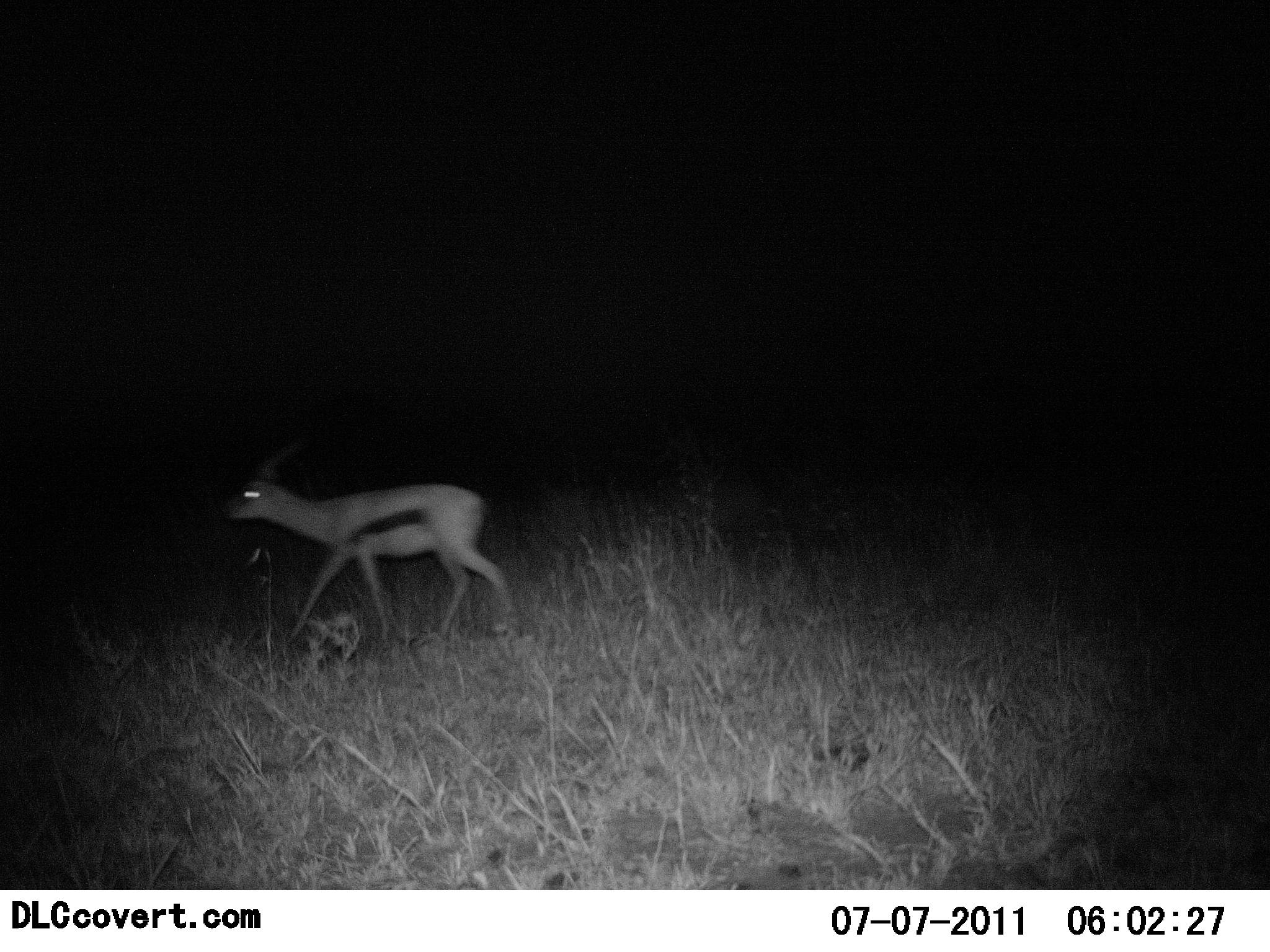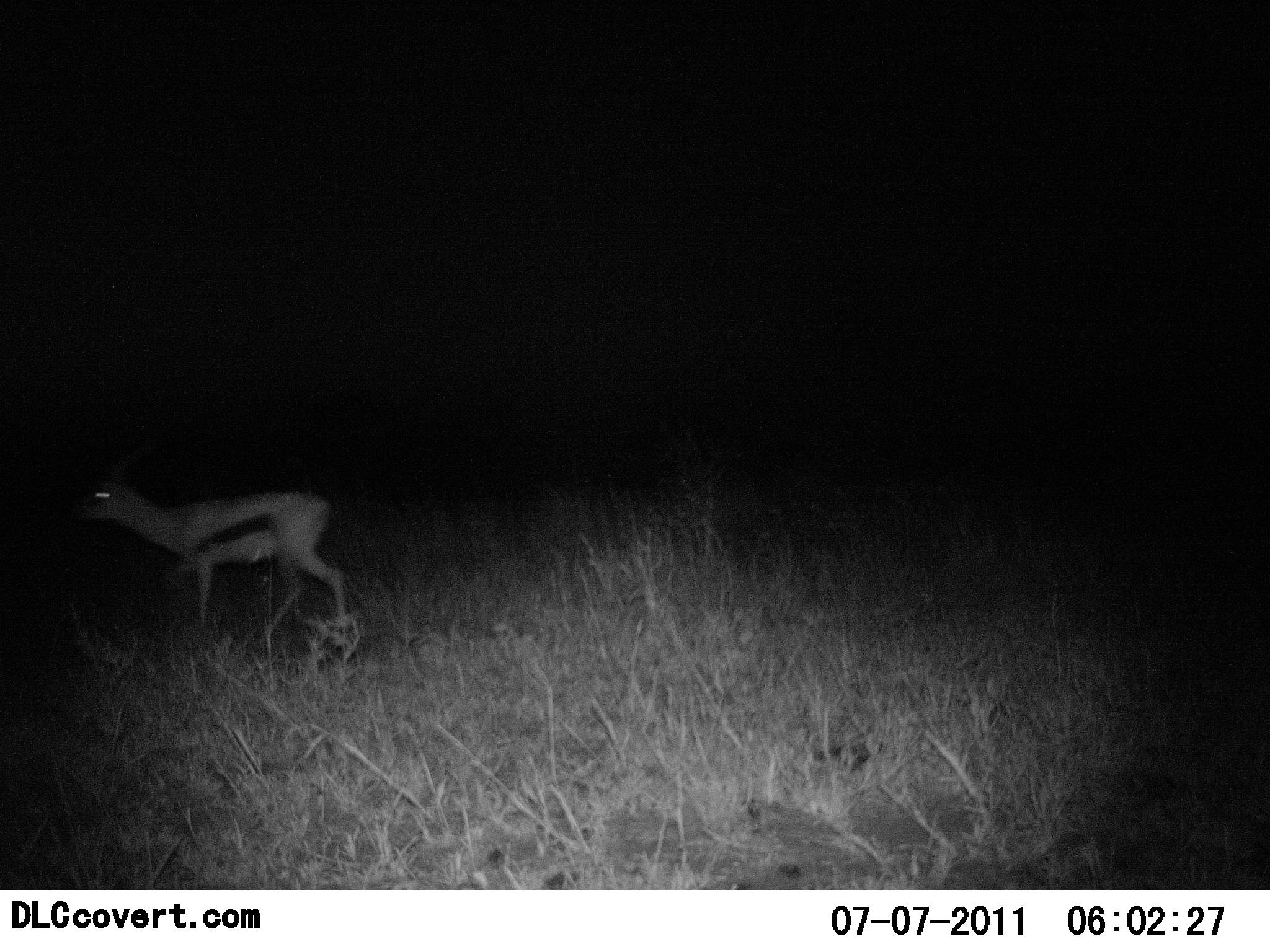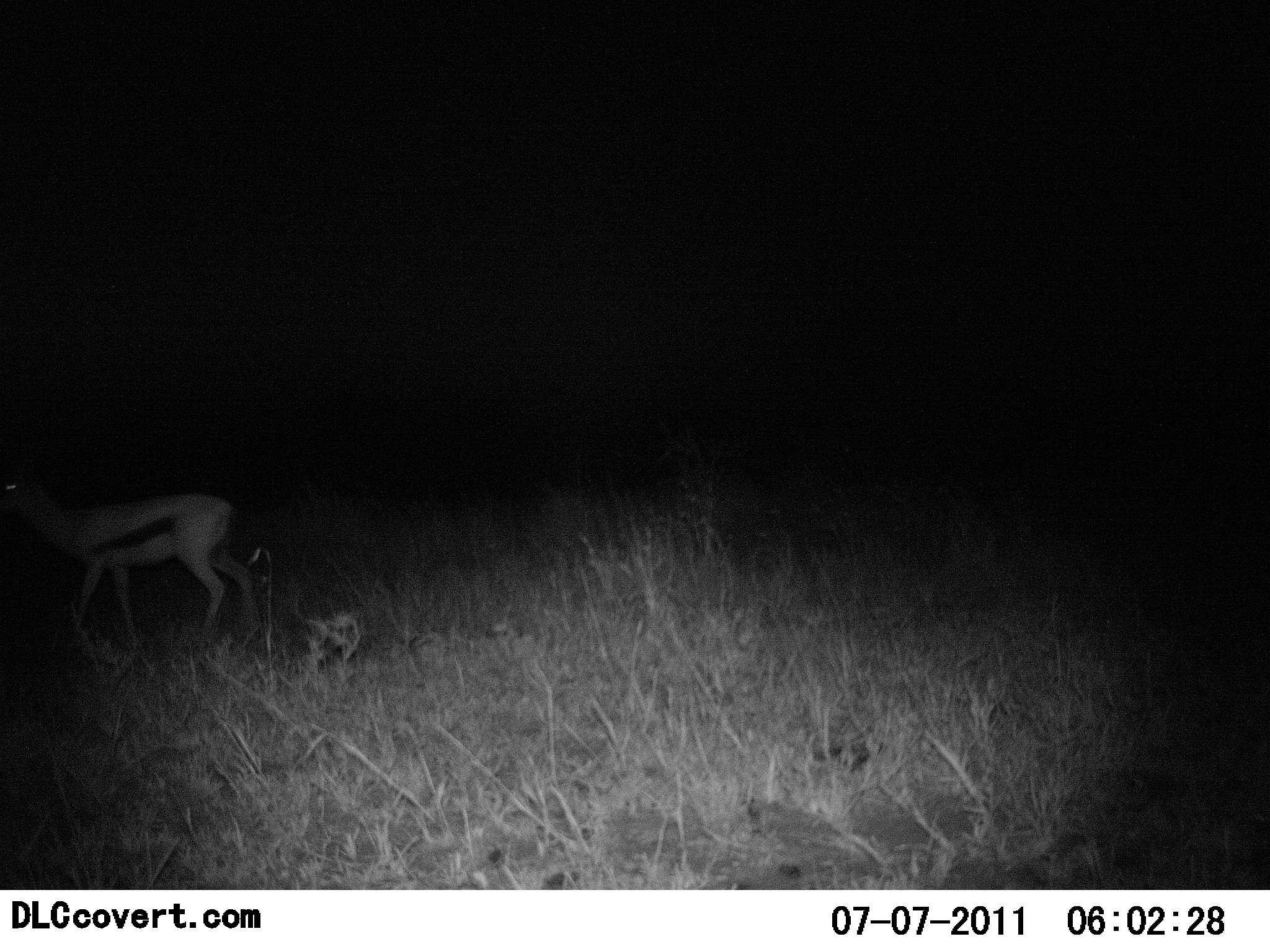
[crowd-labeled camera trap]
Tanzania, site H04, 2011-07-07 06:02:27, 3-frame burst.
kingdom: Animalia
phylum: Chordata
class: Mammalia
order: Artiodactyla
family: Bovidae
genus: Eudorcas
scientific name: Eudorcas thomsonii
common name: thomson's gazelle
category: gazellethomsons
Gazellethomsons (thomson's gazelle) (Eudorcas thomsonii), count 1. Behavior (volunteer vote fractions): standing 0%, resting 0%, moving 100%, interacting 0%. Young present (vote fraction): 0%. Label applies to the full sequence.